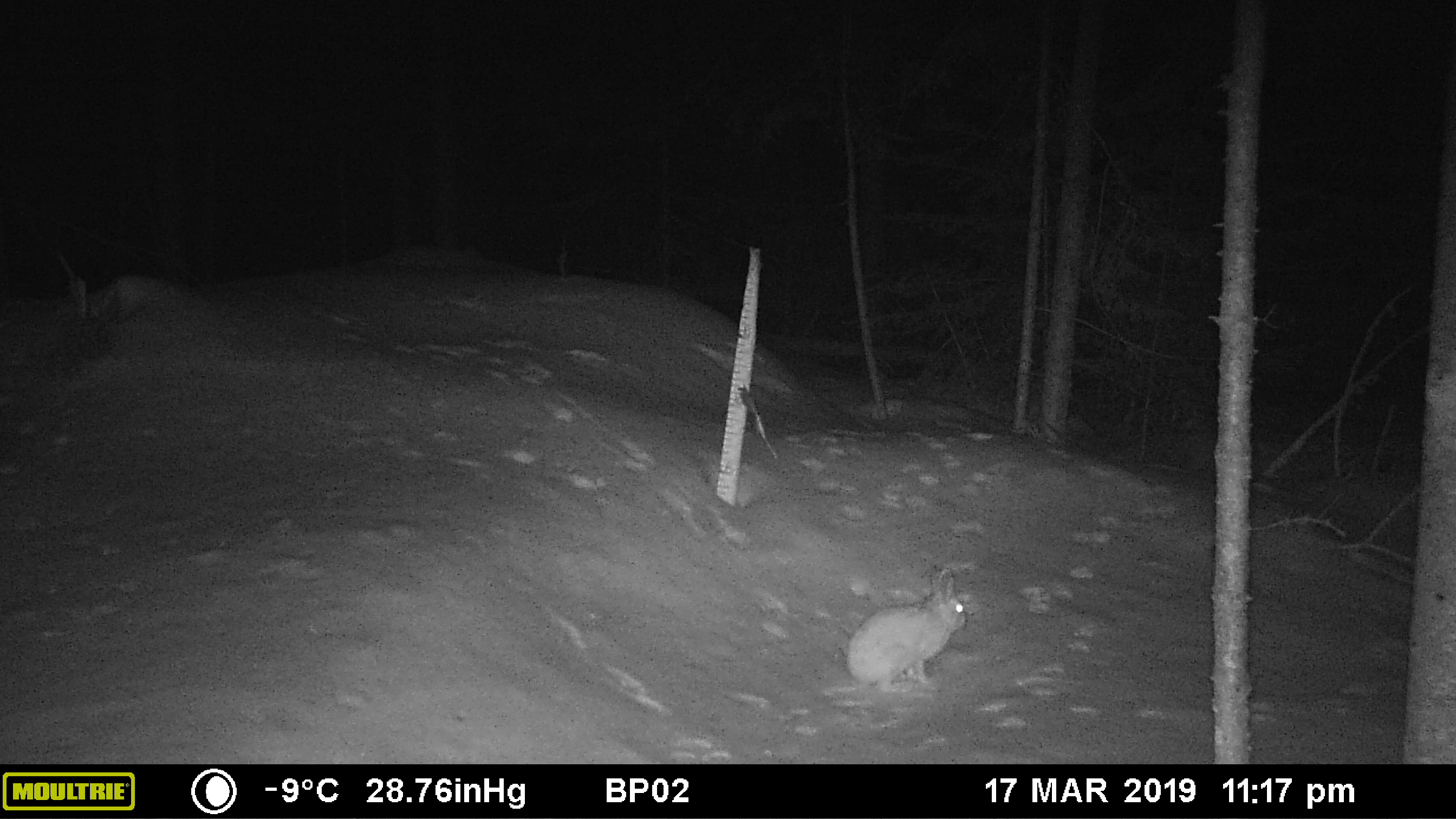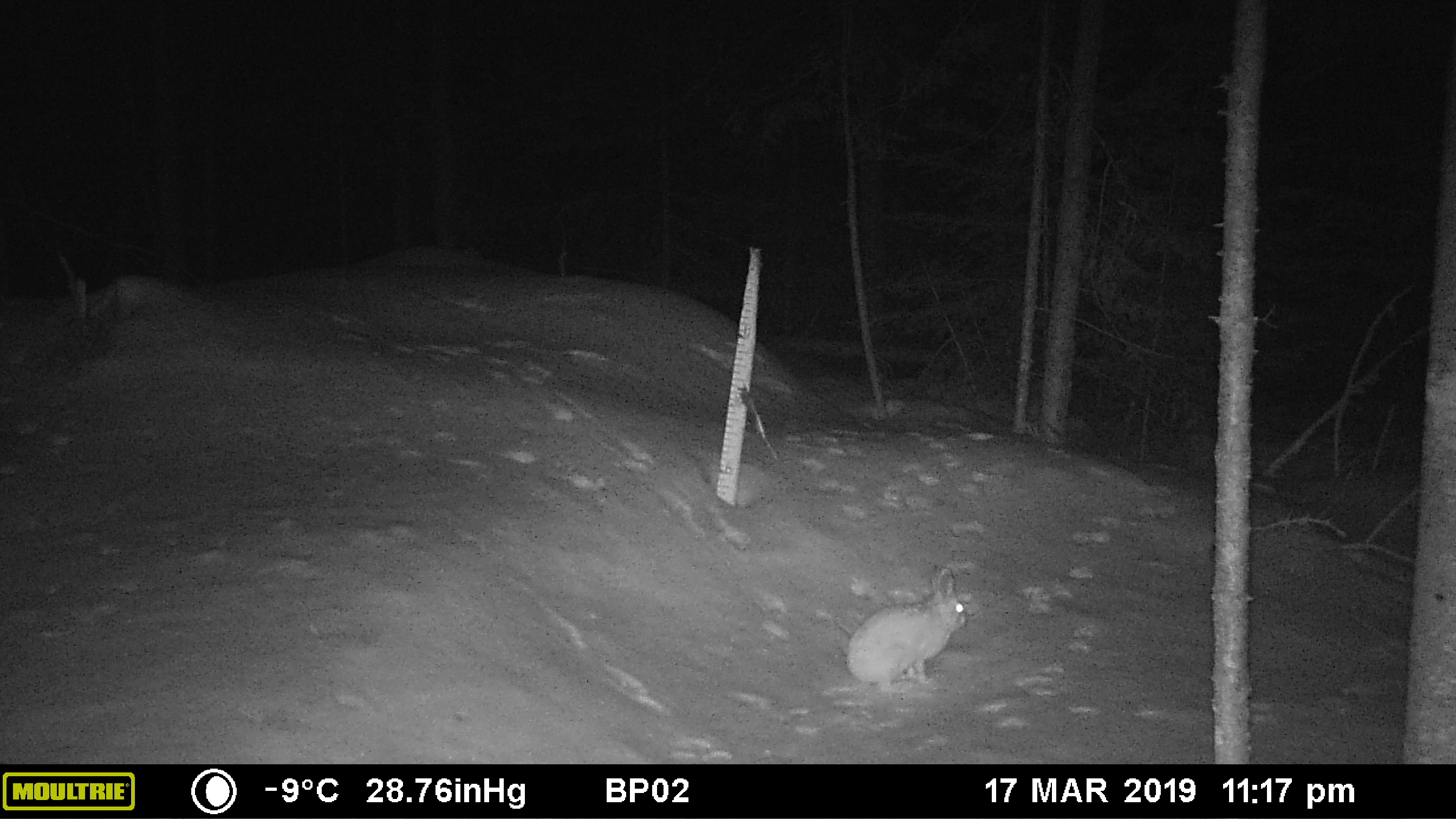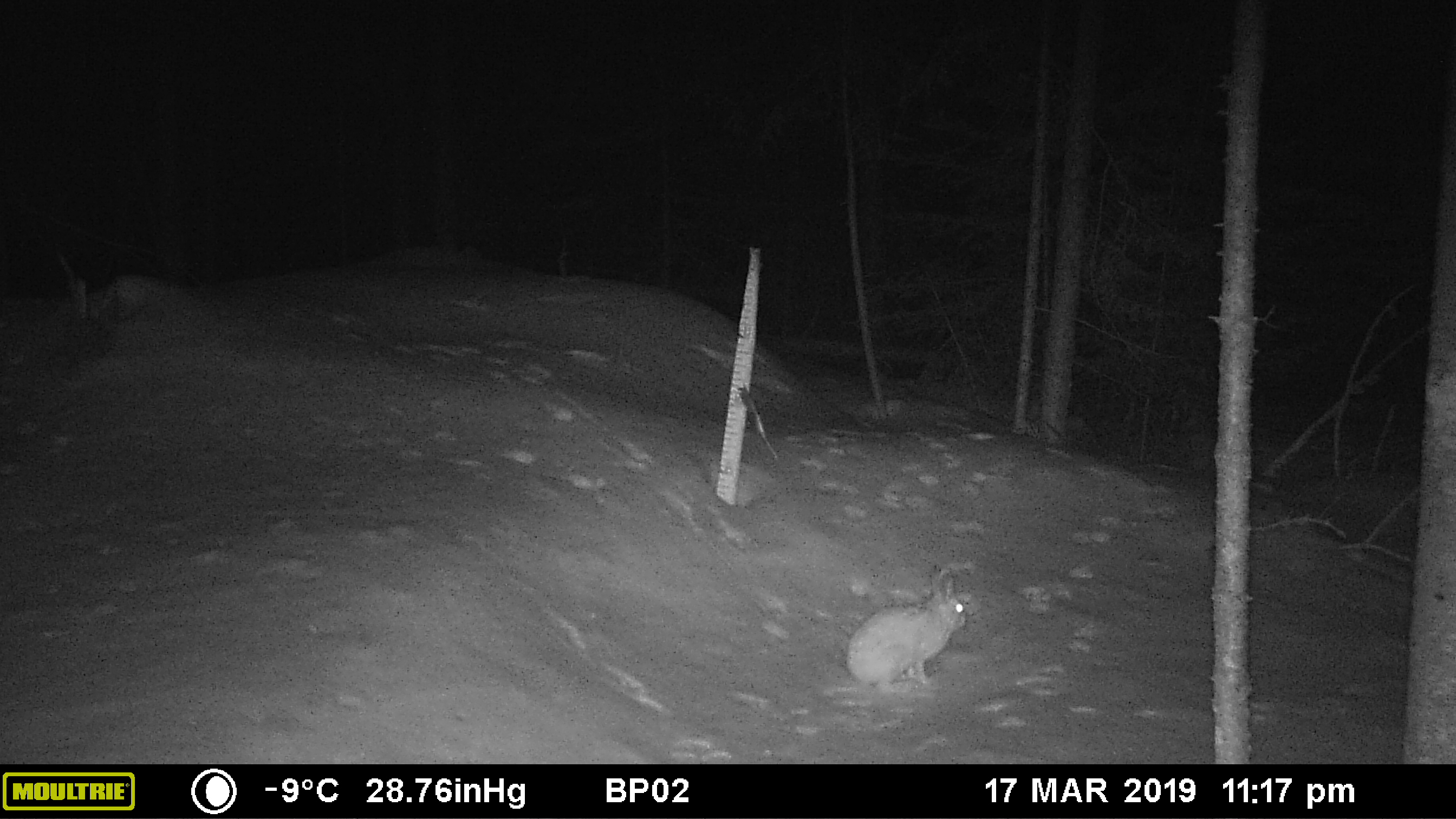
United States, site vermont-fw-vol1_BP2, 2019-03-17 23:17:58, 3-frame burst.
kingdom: Animalia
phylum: Chordata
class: Mammalia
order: Lagomorpha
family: Leporidae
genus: Lepus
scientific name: Lepus americanus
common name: snowshoe hare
Snowshoe hare (Lepus americanus).